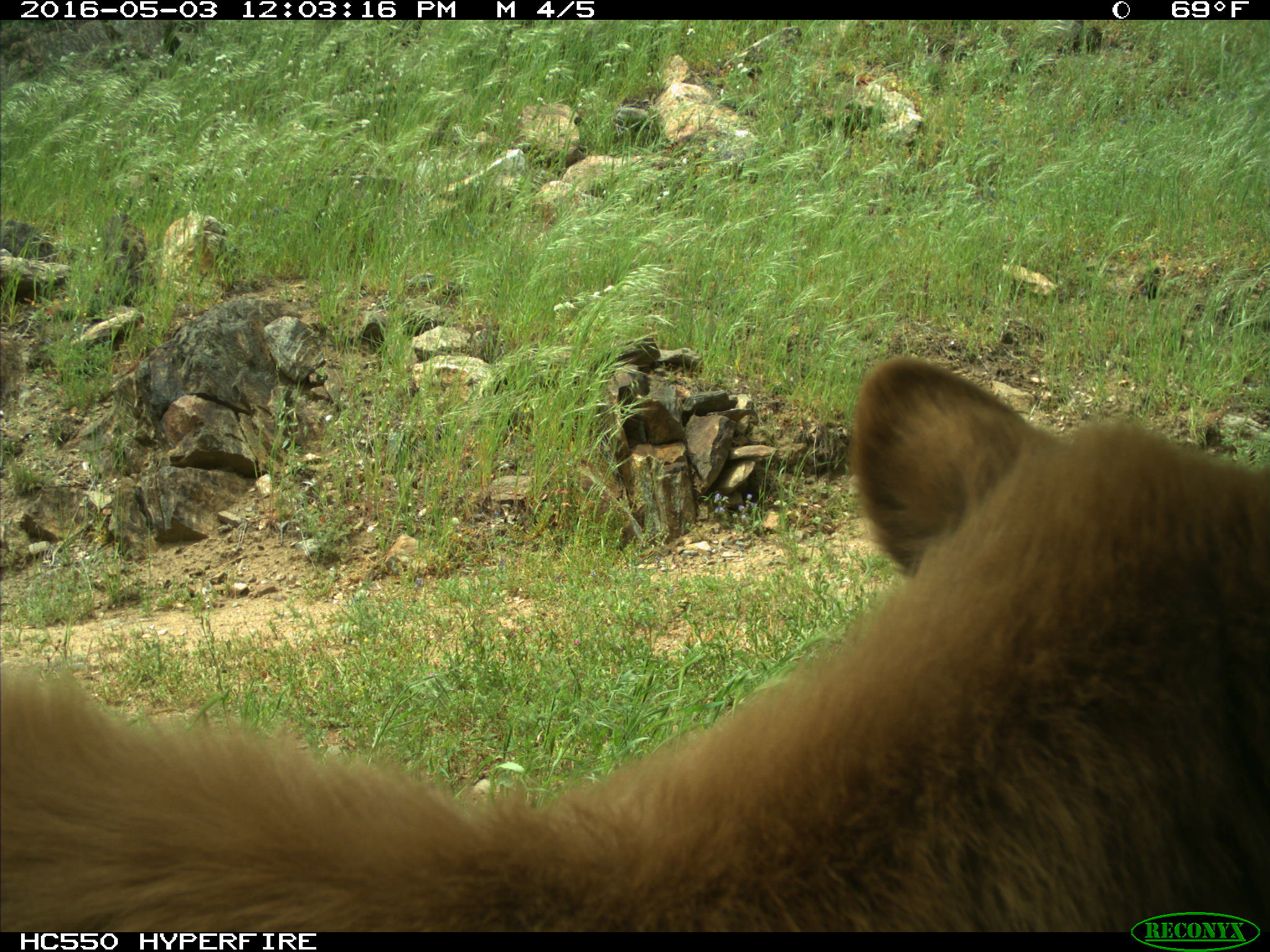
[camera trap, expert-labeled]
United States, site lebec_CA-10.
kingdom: Animalia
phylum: Chordata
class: Mammalia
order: Carnivora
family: Ursidae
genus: Ursus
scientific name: Ursus americanus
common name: american black bear